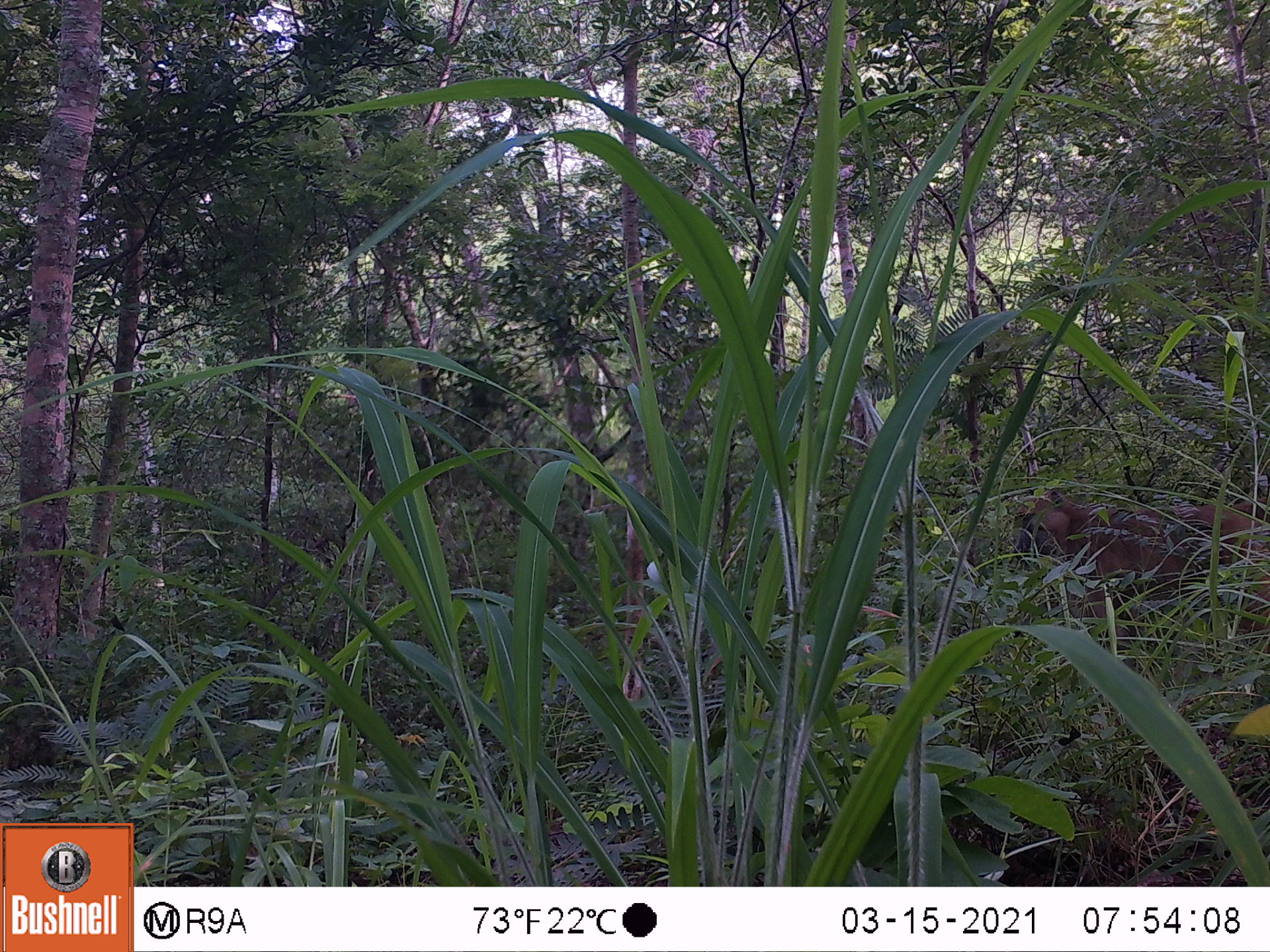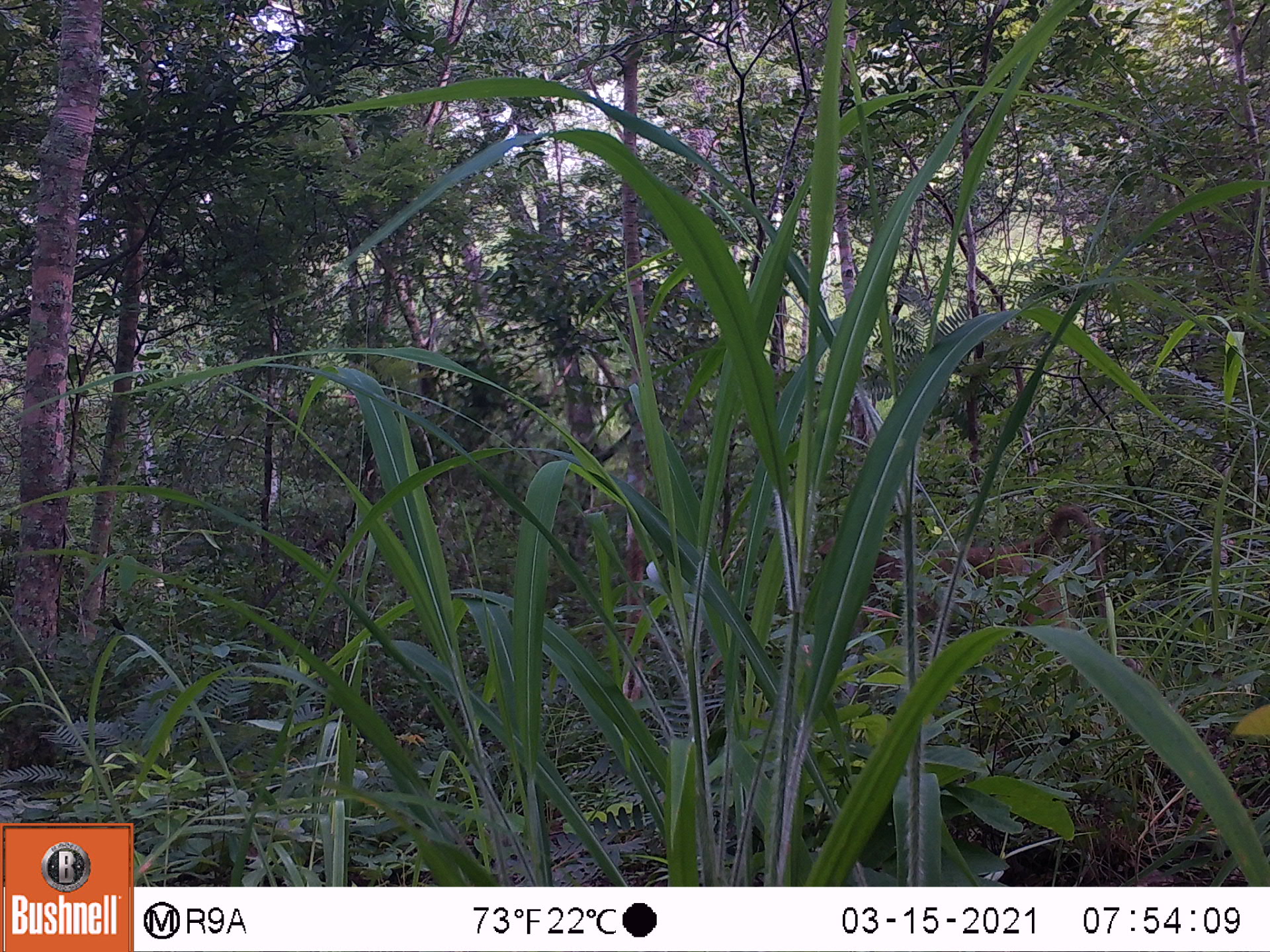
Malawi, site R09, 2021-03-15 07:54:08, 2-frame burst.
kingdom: Animalia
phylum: Chordata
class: Mammalia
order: Primates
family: Cercopithecidae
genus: Papio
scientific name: Papio cynocephalus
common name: yellow baboon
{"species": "yellow baboon (Papio cynocephalus)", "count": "1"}